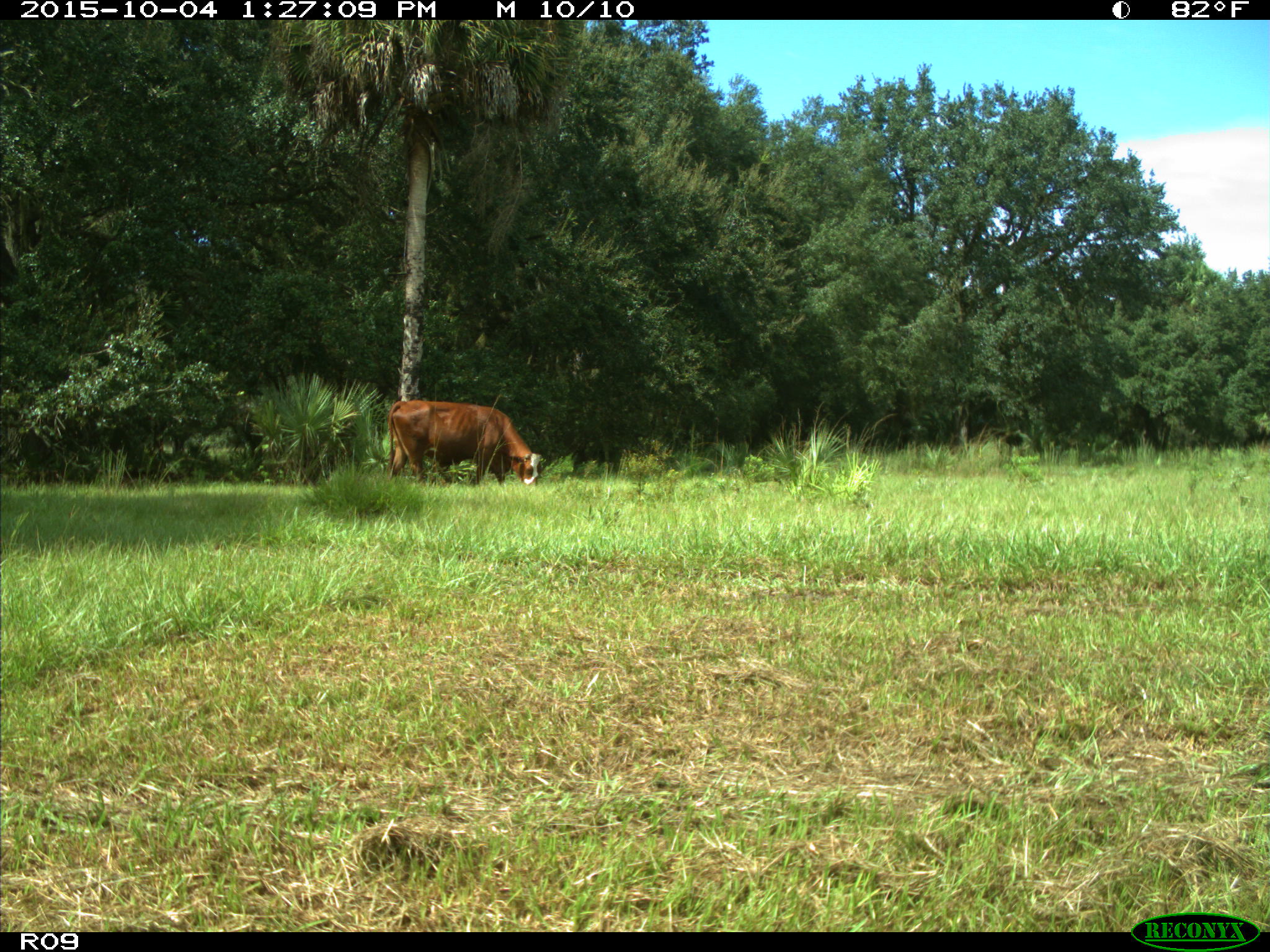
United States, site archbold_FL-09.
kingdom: Animalia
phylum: Chordata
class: Mammalia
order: Artiodactyla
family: Bovidae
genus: Bos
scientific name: Bos taurus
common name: domestic cow